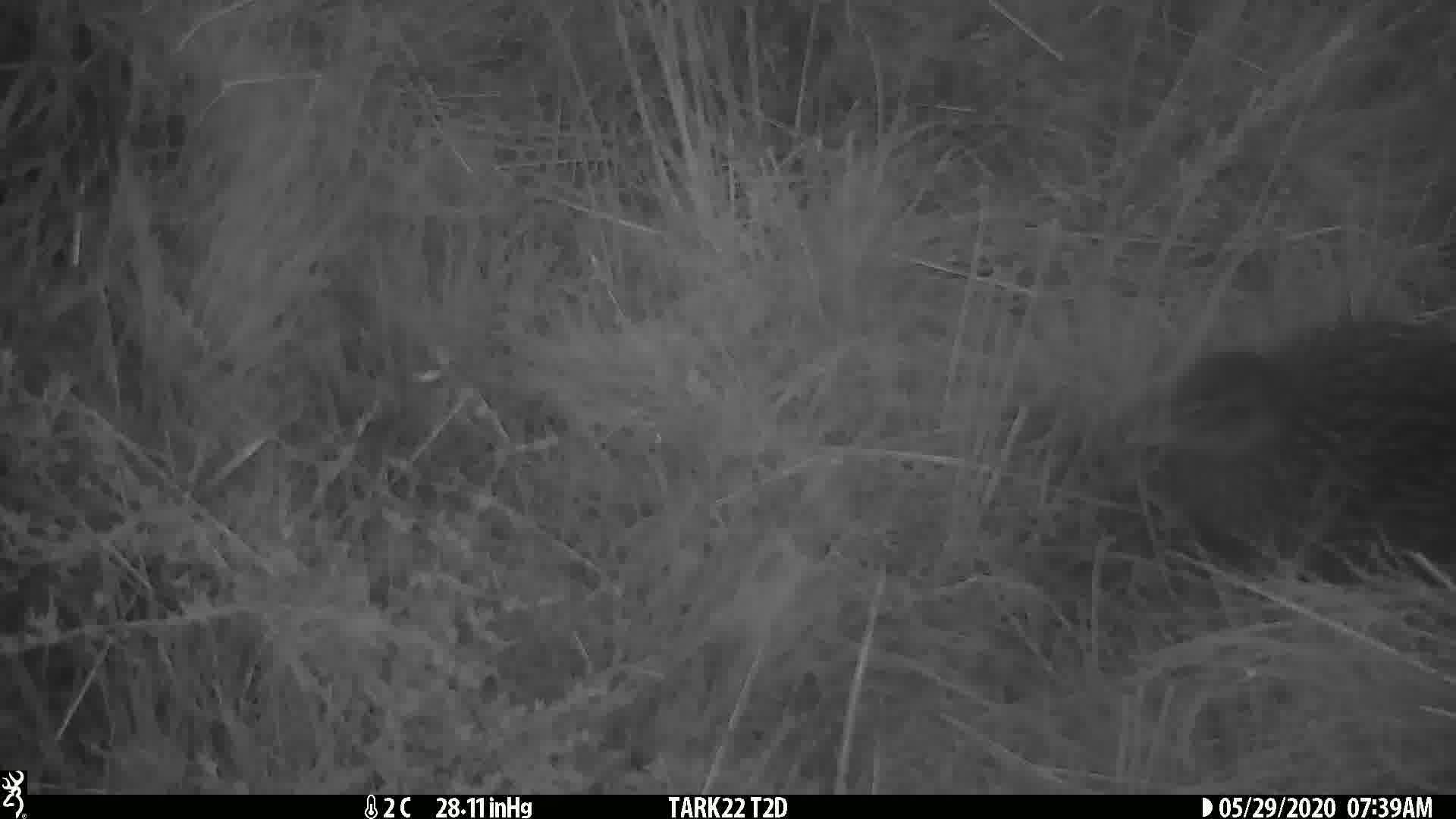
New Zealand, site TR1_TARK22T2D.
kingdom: Animalia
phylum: Chordata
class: Aves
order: Gruiformes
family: Rallidae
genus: Gallirallus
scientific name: Gallirallus australis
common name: weka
Weka (Gallirallus australis).